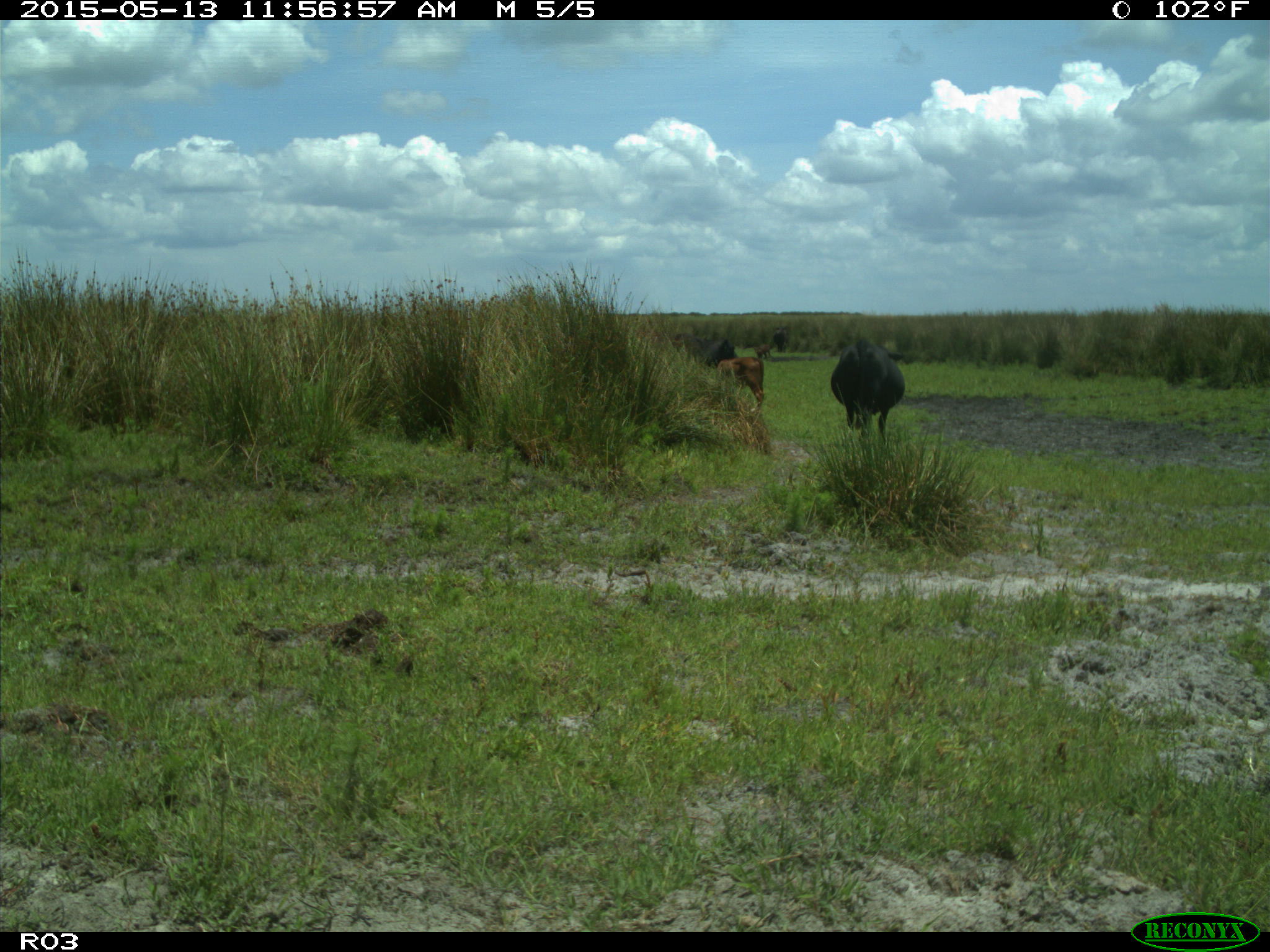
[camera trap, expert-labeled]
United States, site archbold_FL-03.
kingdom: Animalia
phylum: Chordata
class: Mammalia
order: Artiodactyla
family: Bovidae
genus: Bos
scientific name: Bos taurus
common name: domestic cow